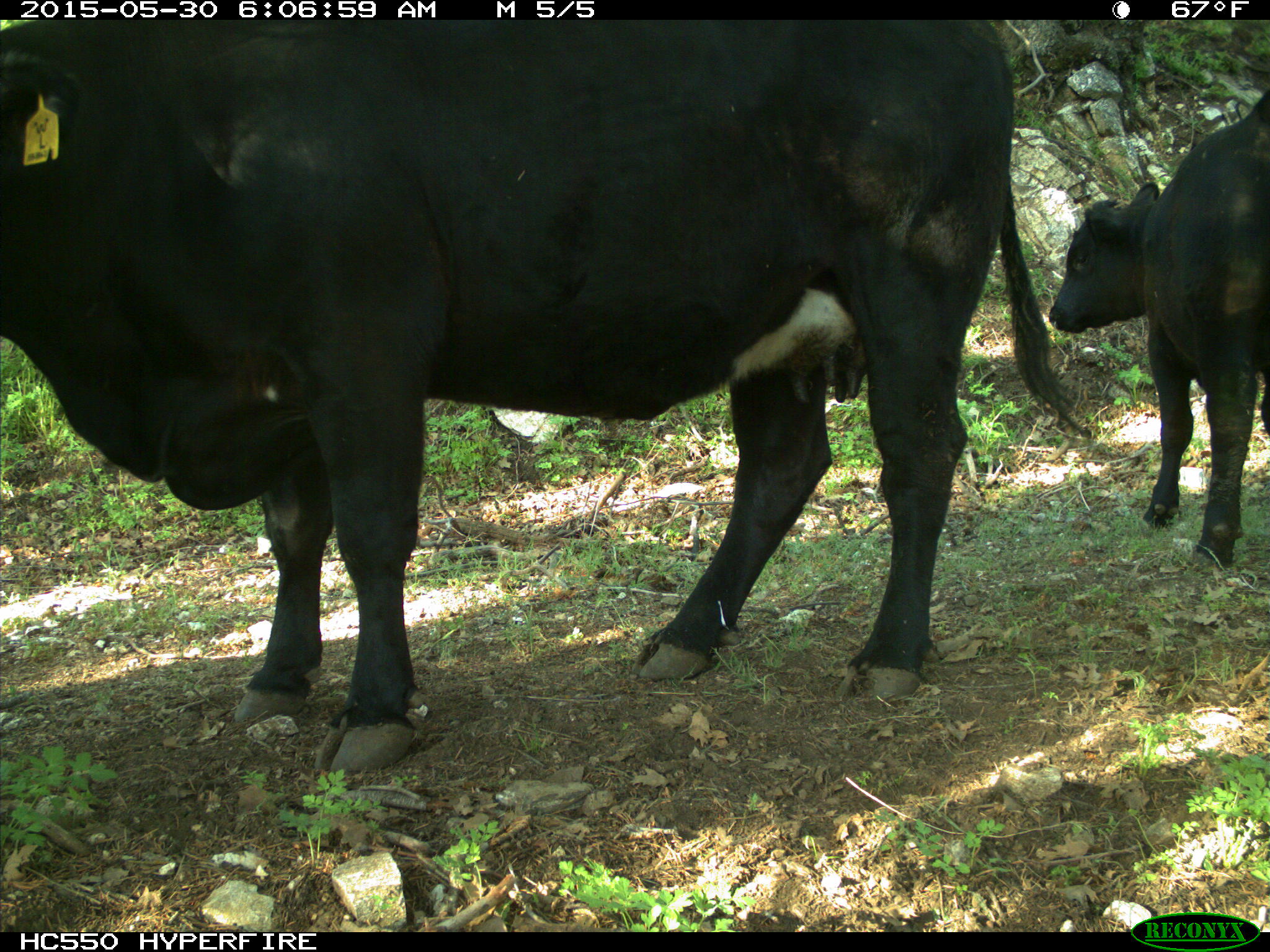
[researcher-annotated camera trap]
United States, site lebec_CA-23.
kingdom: Animalia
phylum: Chordata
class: Mammalia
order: Artiodactyla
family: Bovidae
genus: Bos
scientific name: Bos taurus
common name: domestic cow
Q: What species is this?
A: Bos taurus (domestic cow).